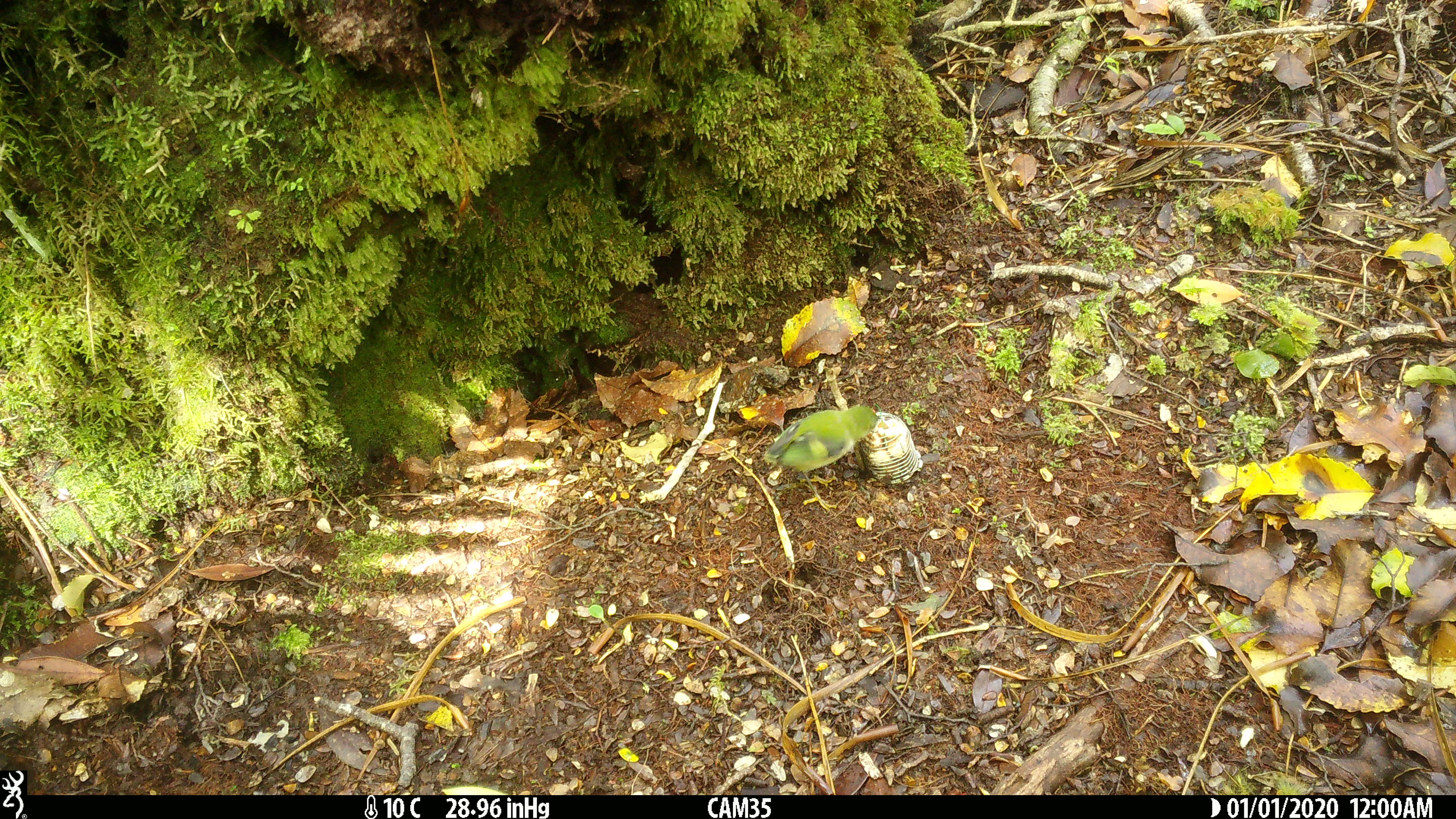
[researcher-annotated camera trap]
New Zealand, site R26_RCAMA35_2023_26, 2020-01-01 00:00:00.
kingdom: Animalia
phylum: Chordata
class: Aves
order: Passeriformes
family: Acanthisittidae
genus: Acanthisitta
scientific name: Acanthisitta chloris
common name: rifleman